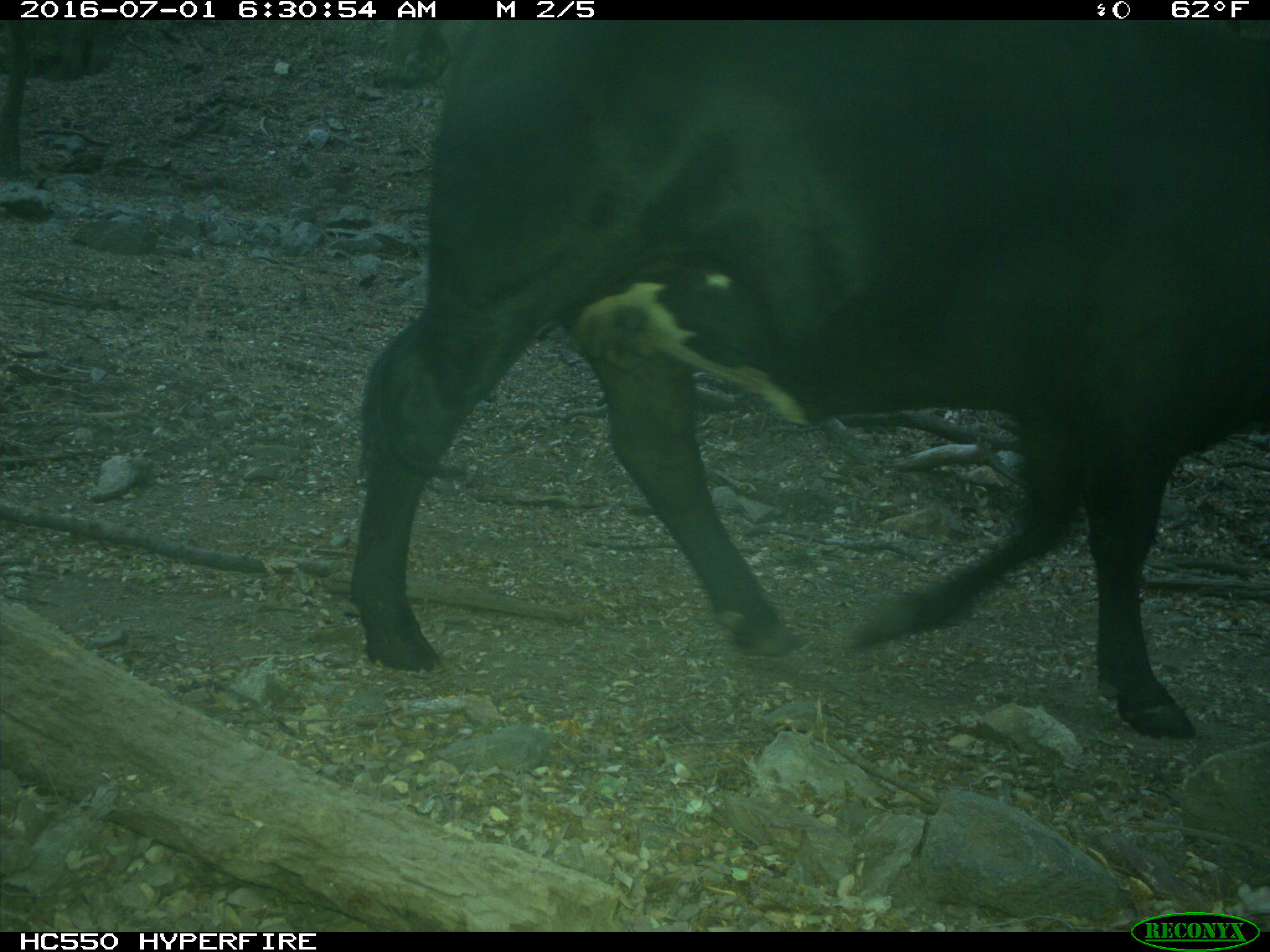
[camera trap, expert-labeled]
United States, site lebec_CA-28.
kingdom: Animalia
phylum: Chordata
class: Mammalia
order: Artiodactyla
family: Bovidae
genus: Bos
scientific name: Bos taurus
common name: domestic cow